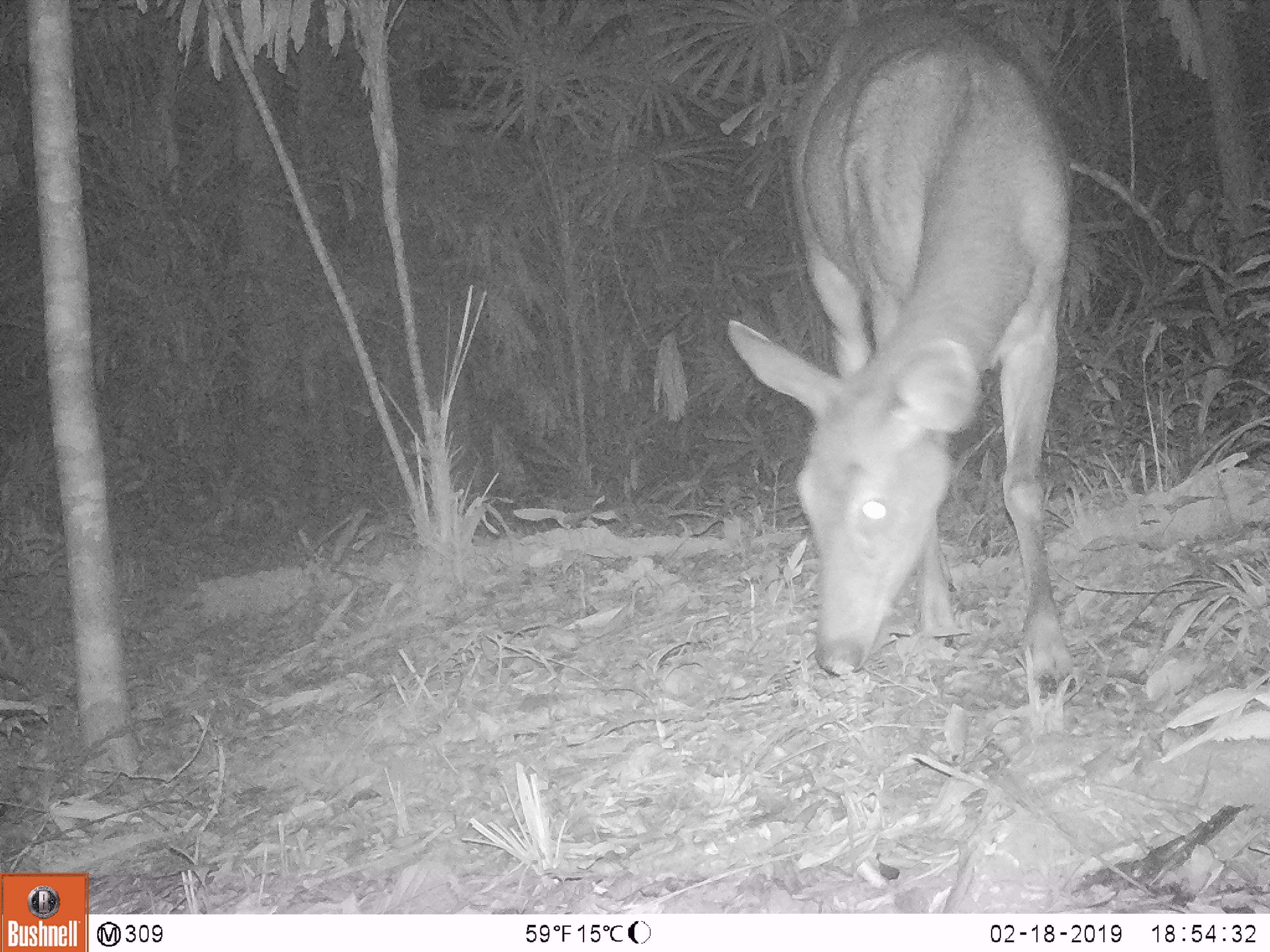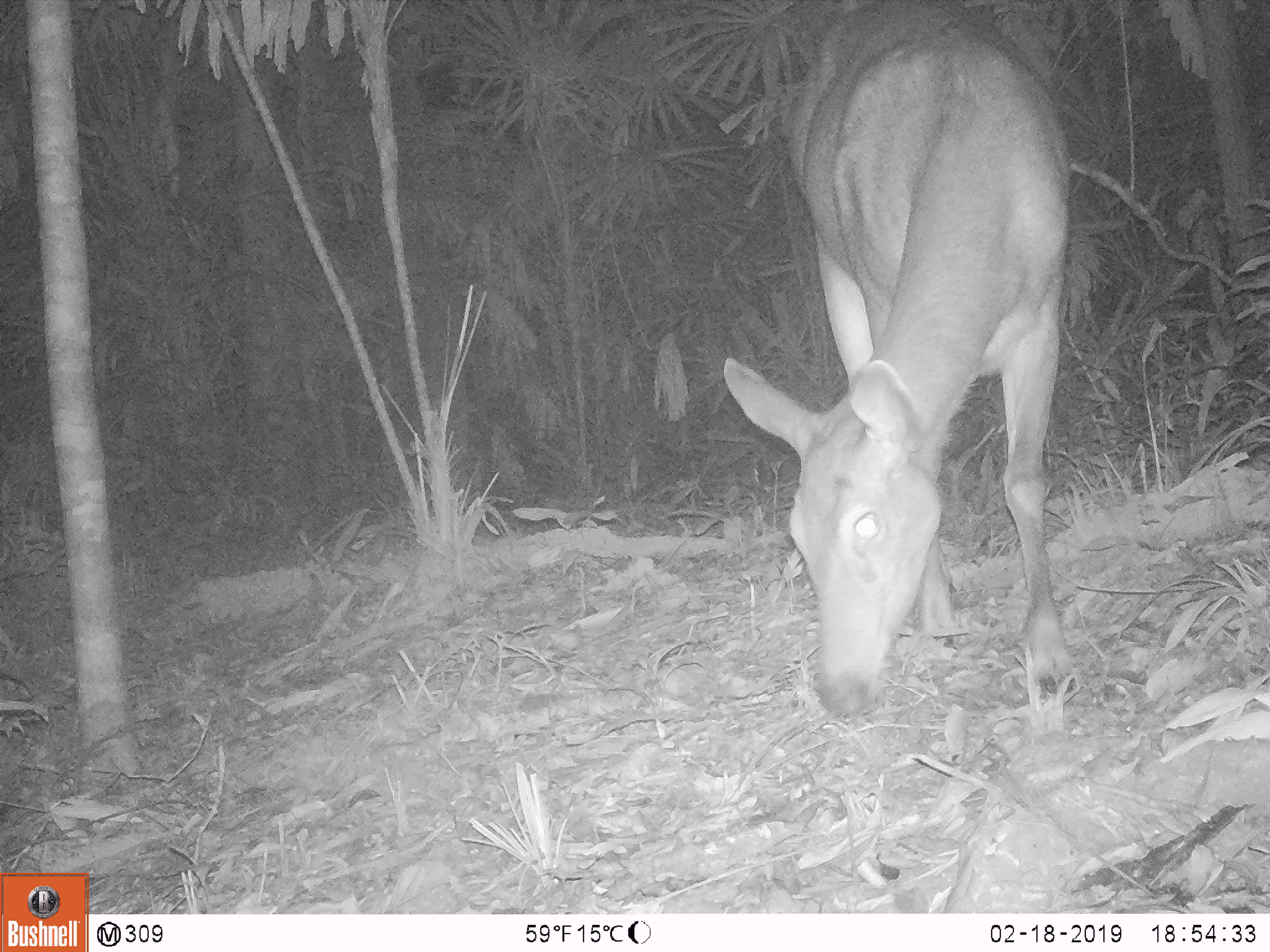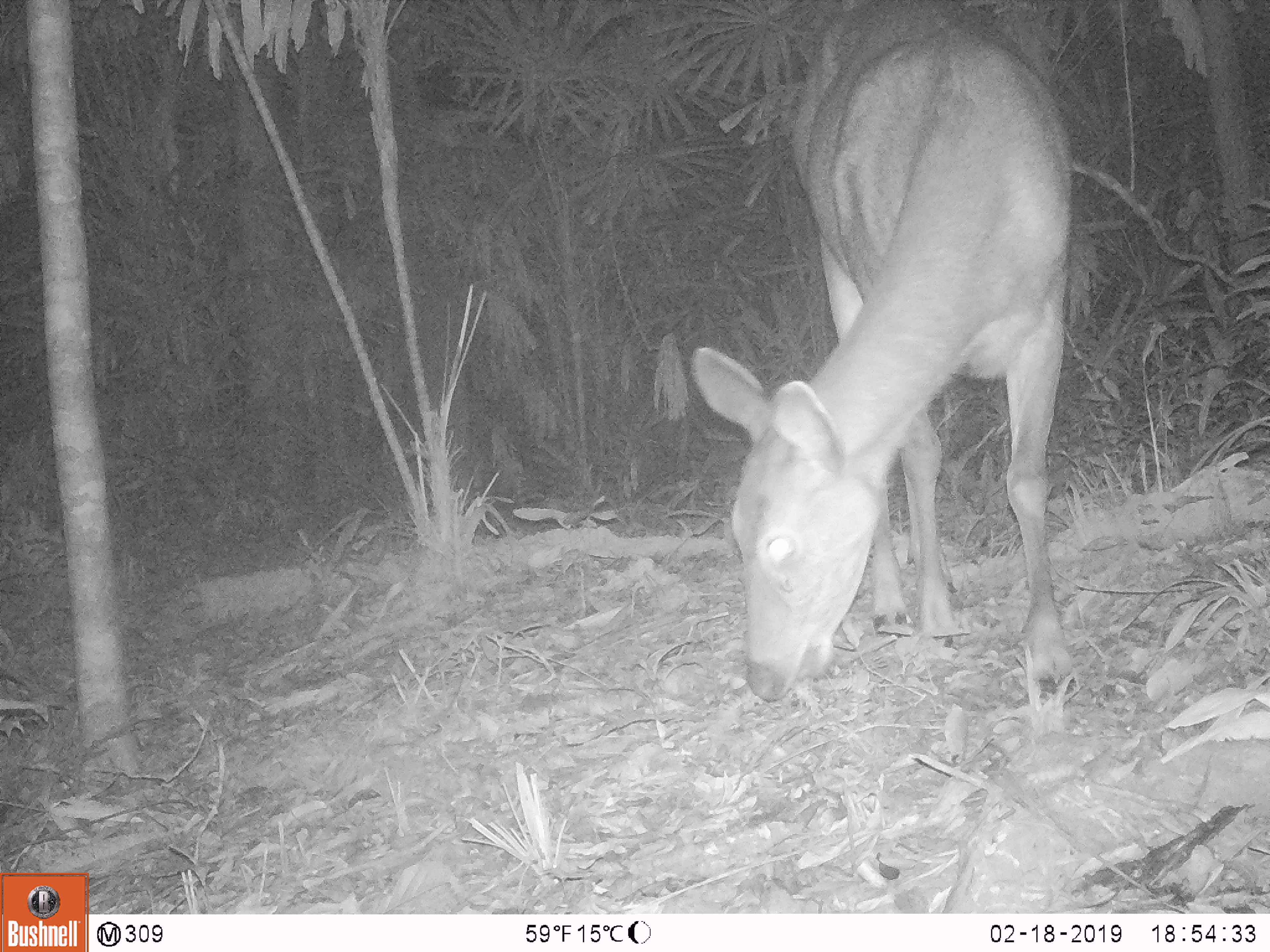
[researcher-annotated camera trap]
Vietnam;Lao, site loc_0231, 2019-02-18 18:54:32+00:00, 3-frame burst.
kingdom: Animalia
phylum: Chordata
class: Mammalia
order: Artiodactyla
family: Cervidae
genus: Rusa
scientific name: Rusa unicolor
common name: sambar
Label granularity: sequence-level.